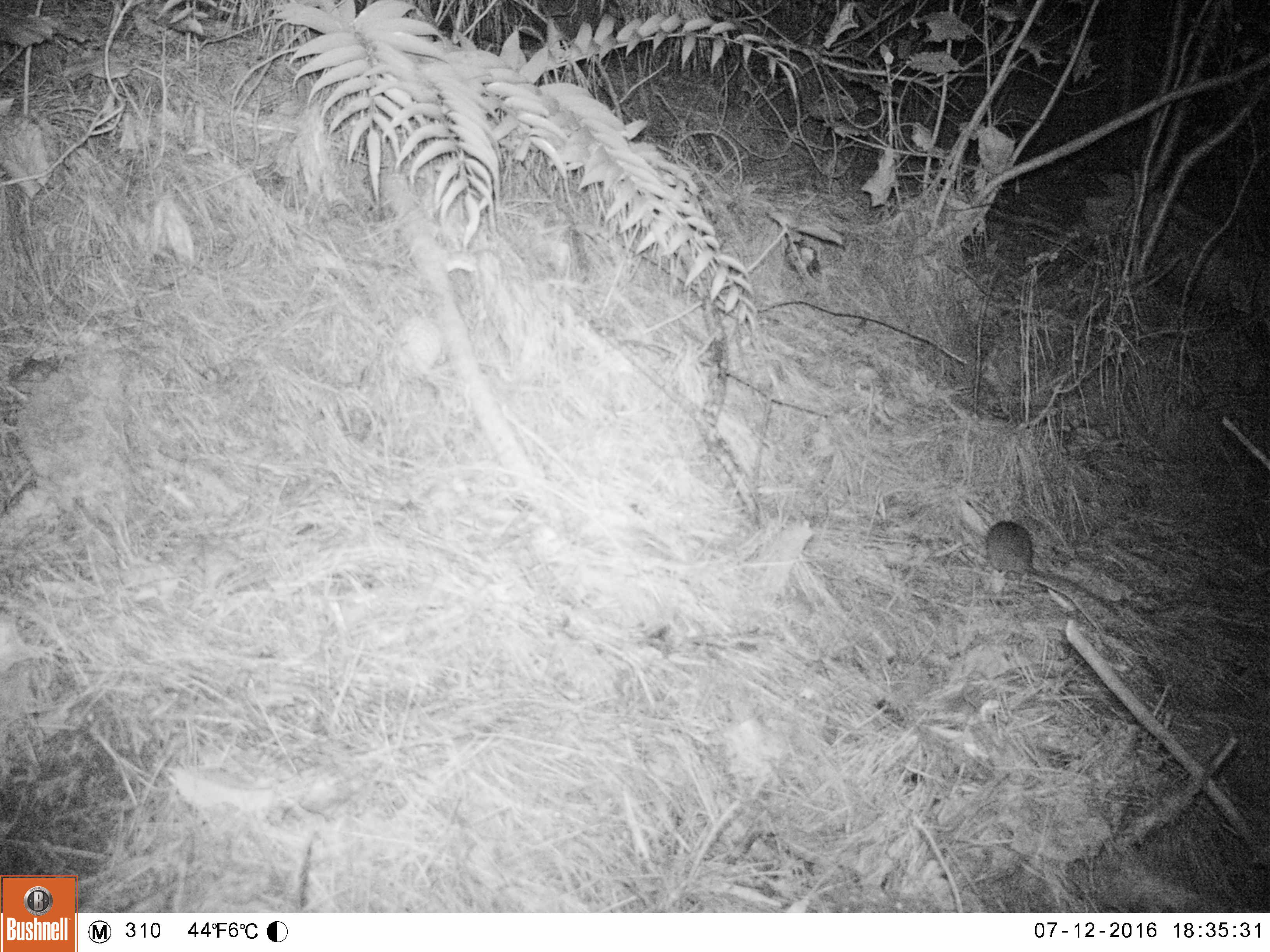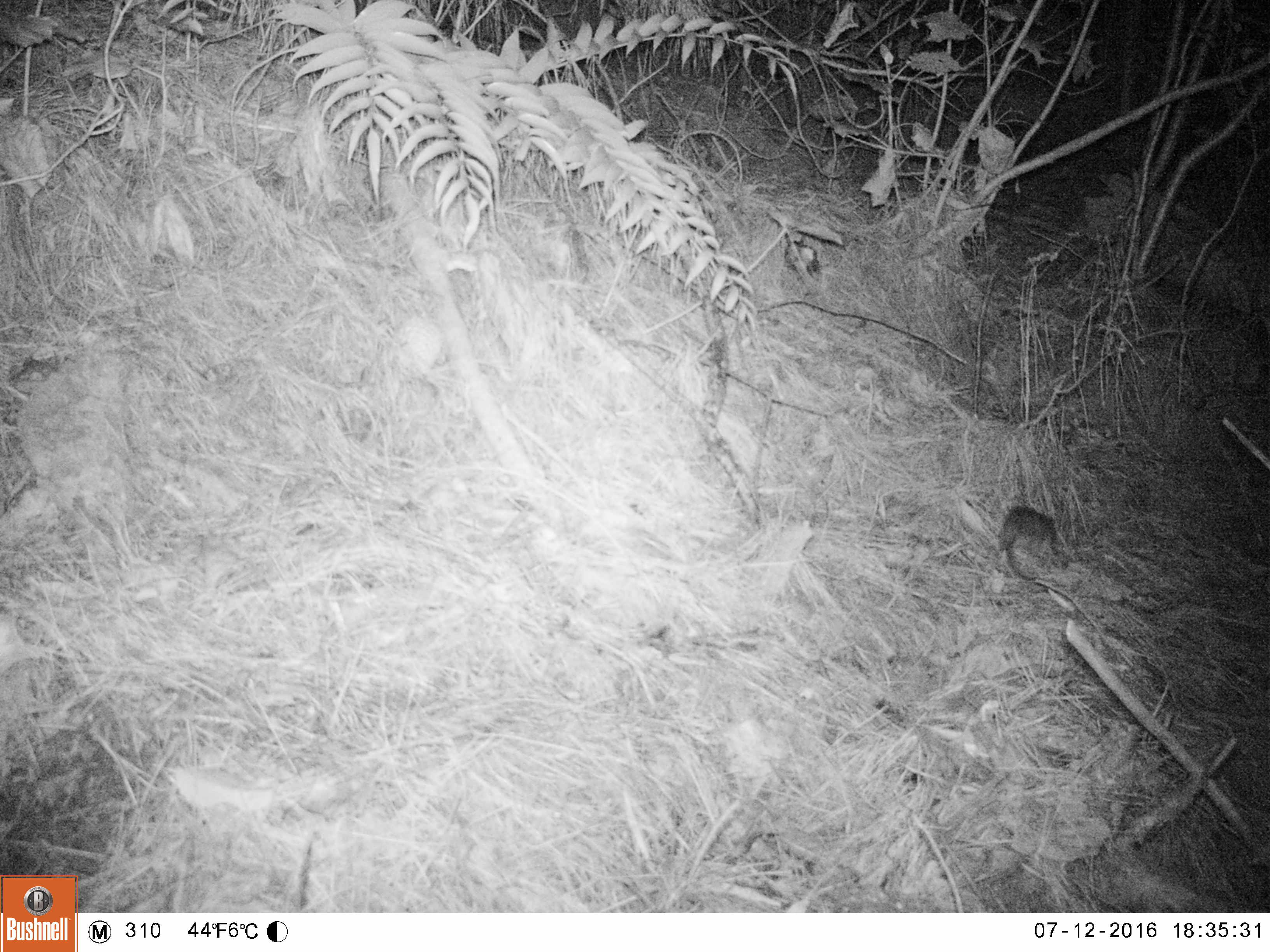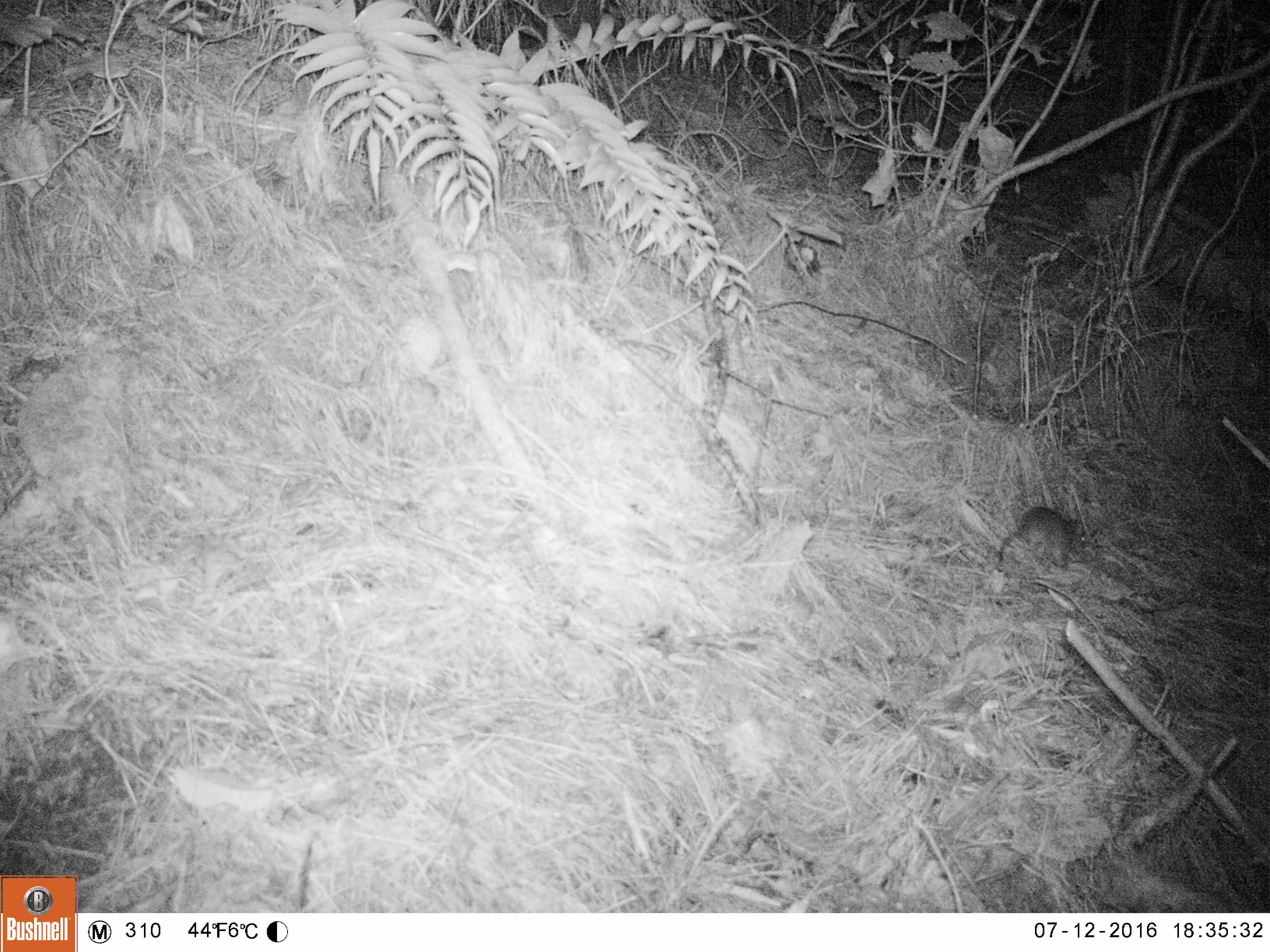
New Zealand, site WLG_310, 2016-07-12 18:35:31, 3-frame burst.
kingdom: Animalia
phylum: Chordata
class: Mammalia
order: Rodentia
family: Muridae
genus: Rattus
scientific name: Rattus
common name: rat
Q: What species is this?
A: Rat (Rattus).